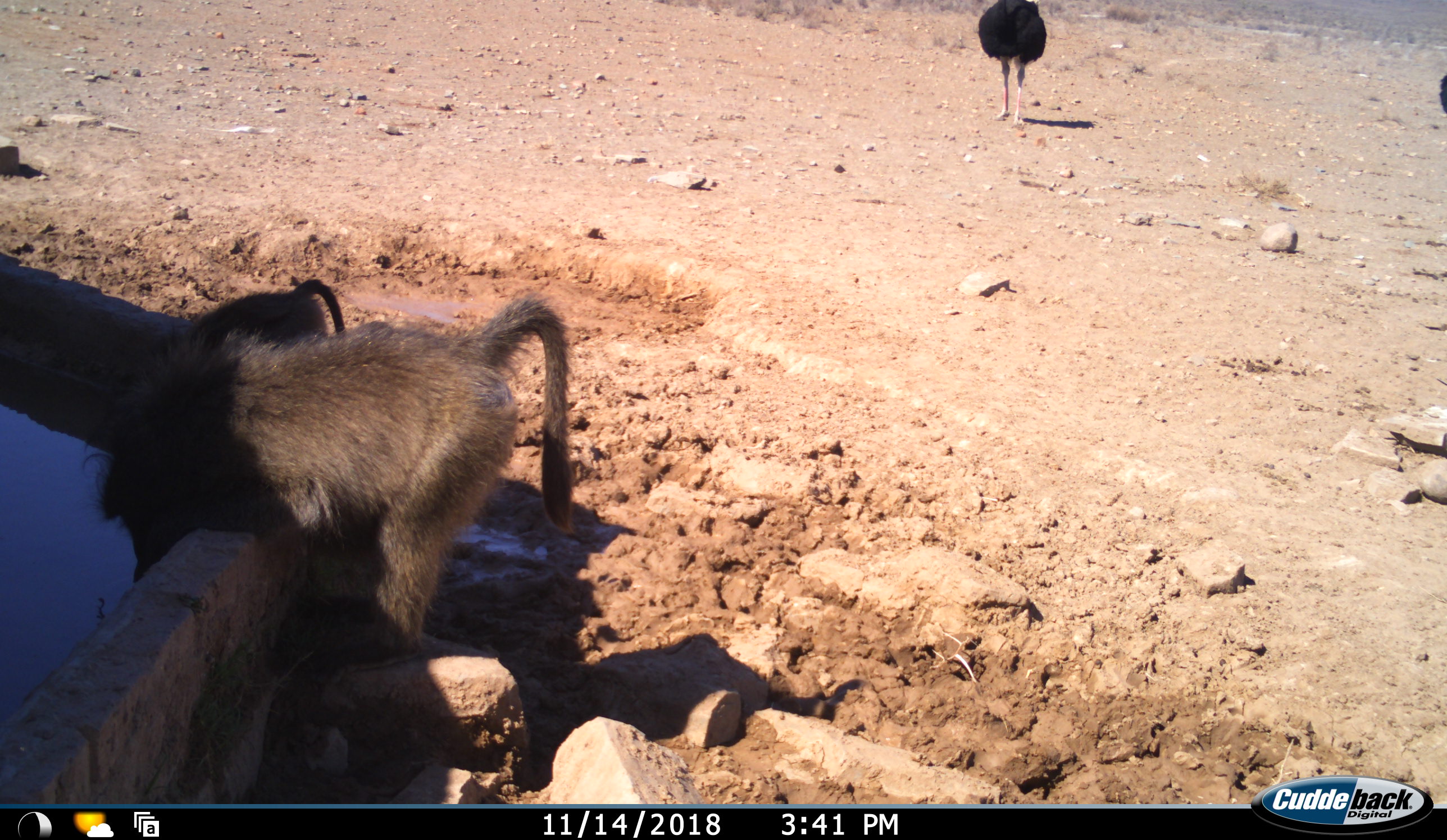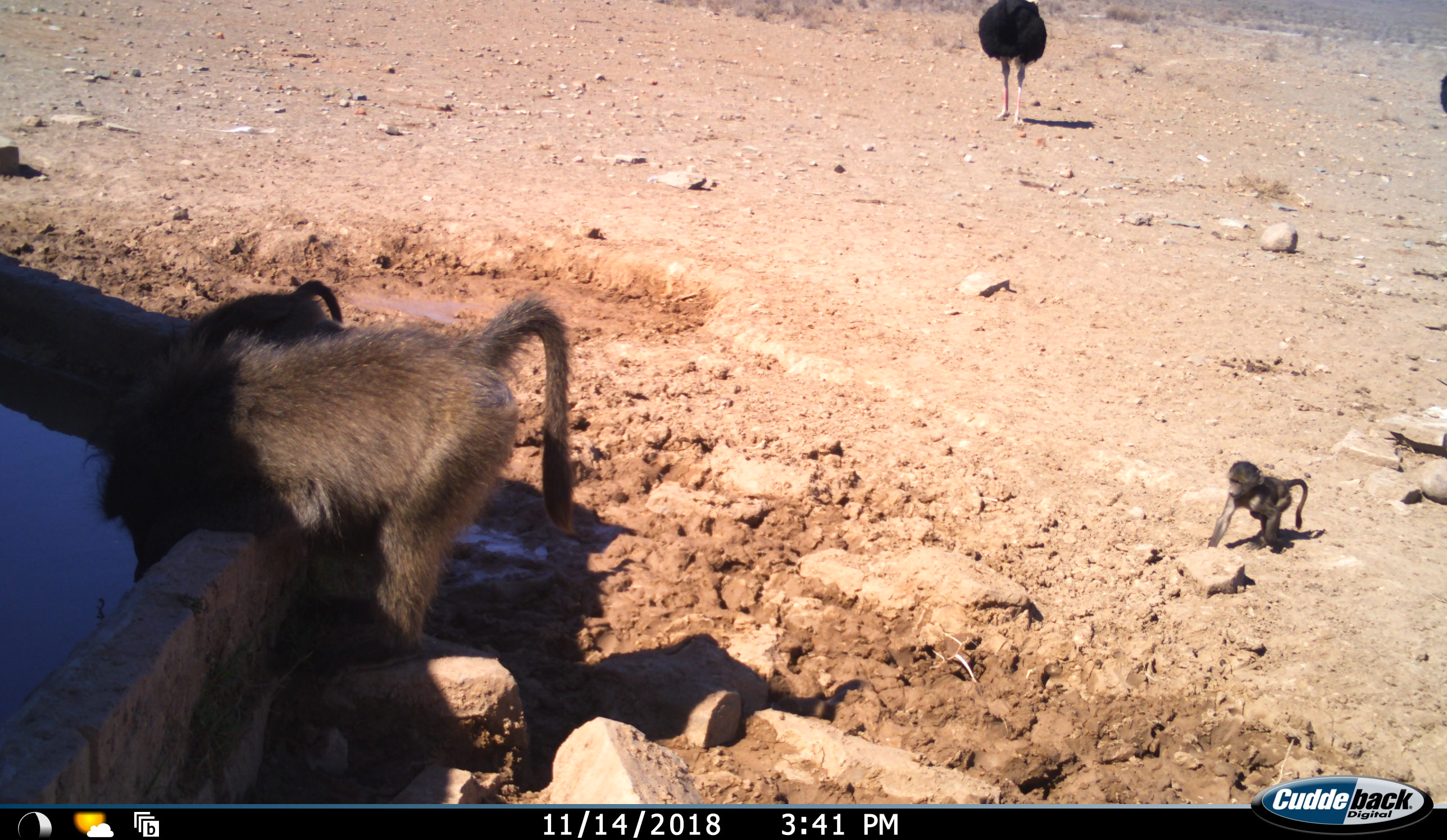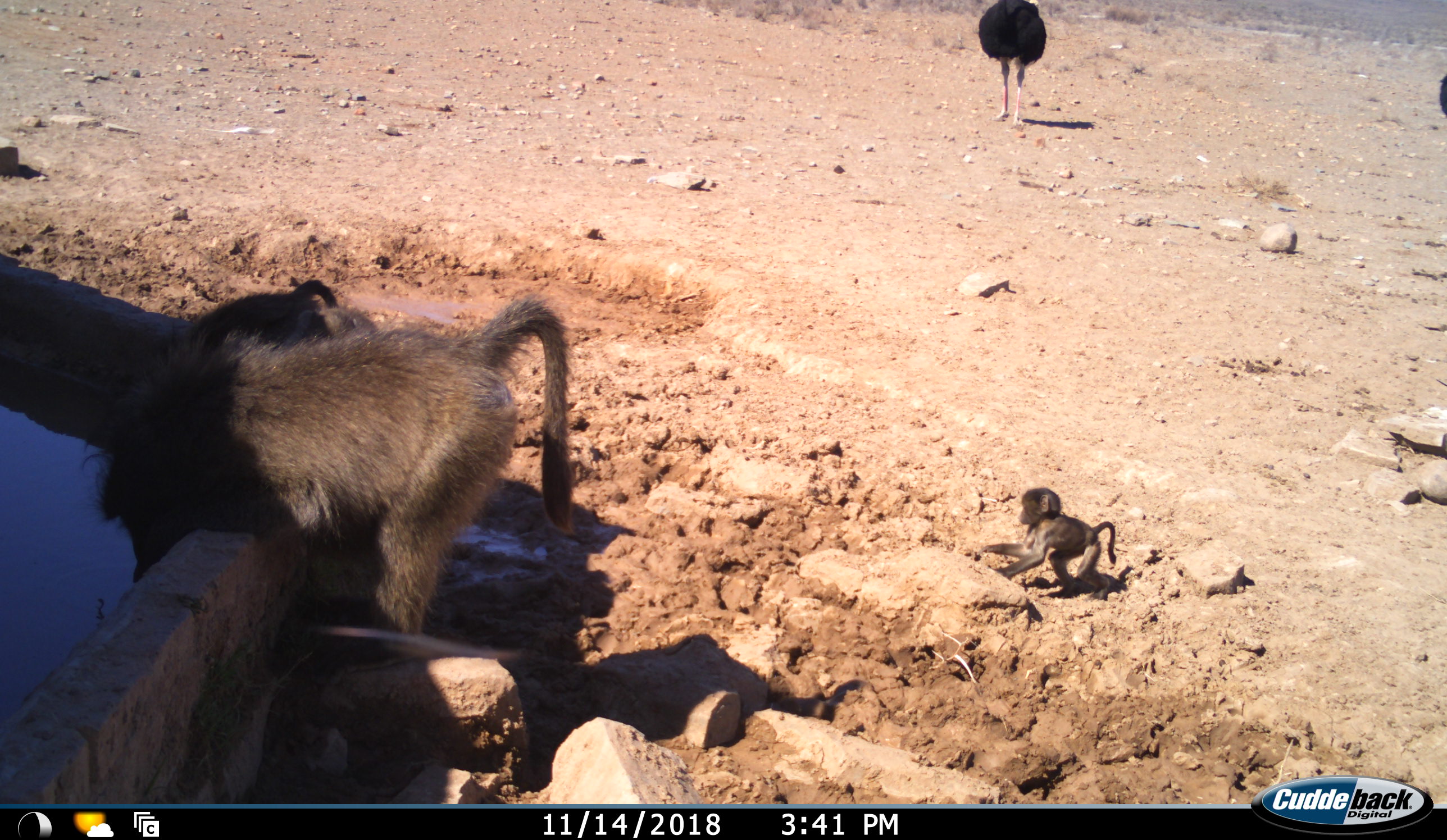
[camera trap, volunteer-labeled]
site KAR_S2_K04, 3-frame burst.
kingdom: Animalia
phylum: Chordata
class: Mammalia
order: Primates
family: Cercopithecidae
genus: Papio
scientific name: Papio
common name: baboon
Baboon (Papio), count 4. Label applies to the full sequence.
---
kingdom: Animalia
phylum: Chordata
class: Aves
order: Struthioniformes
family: Struthionidae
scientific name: Struthionidae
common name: ostrich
Ostrich (Struthionidae), count 1. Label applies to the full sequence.